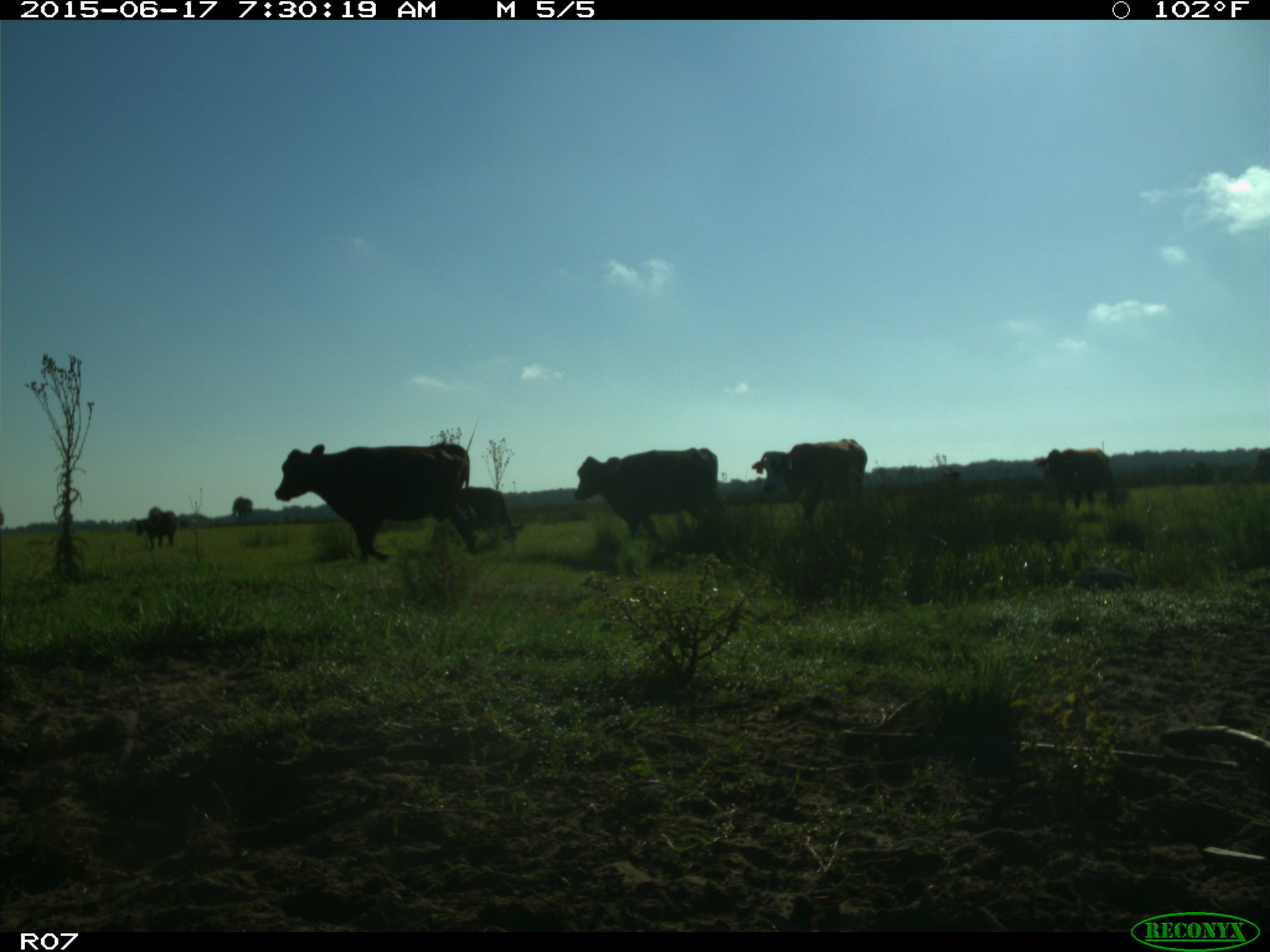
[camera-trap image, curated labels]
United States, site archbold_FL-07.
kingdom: Animalia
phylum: Chordata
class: Mammalia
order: Artiodactyla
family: Bovidae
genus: Bos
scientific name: Bos taurus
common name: domestic cow